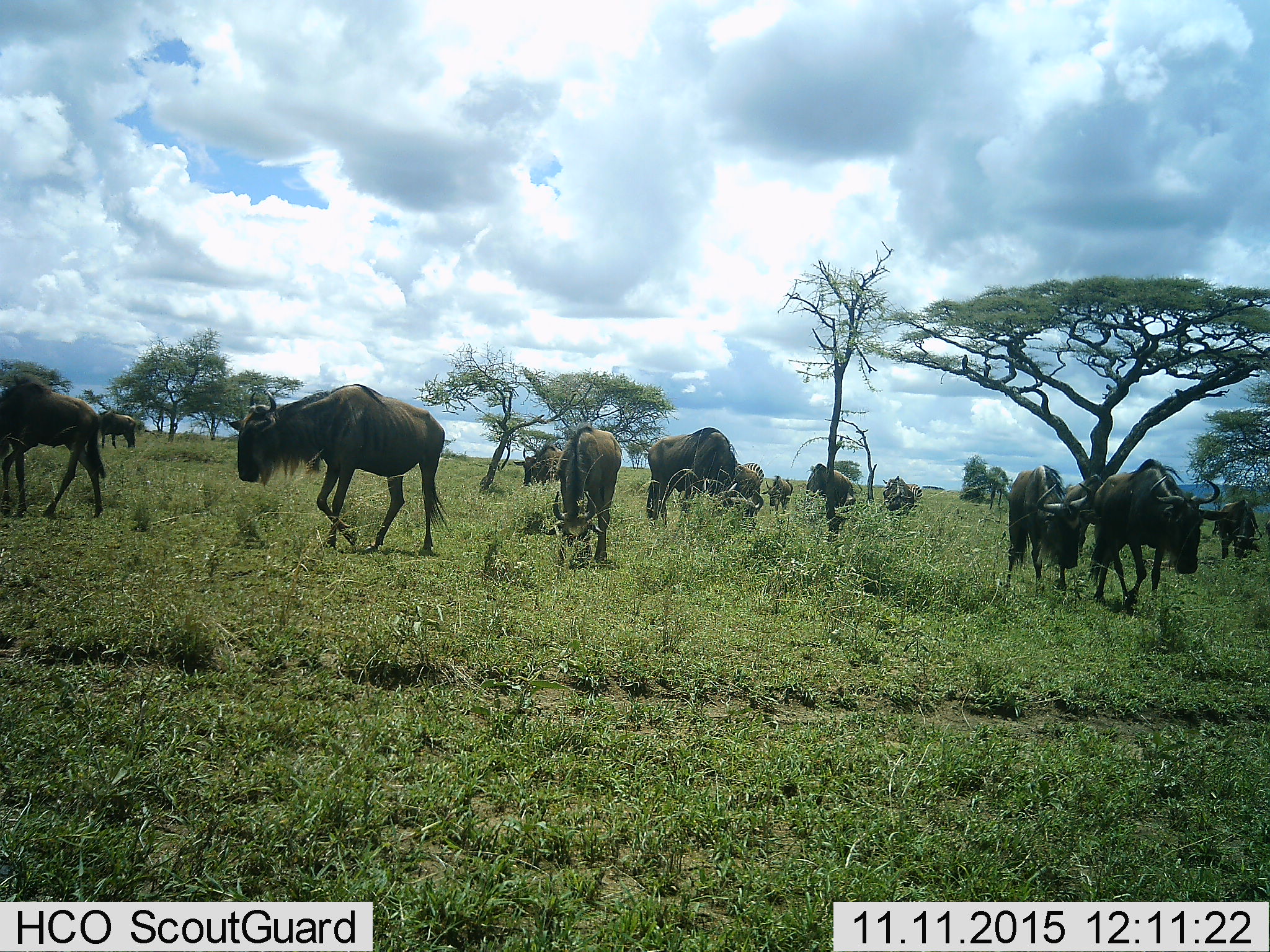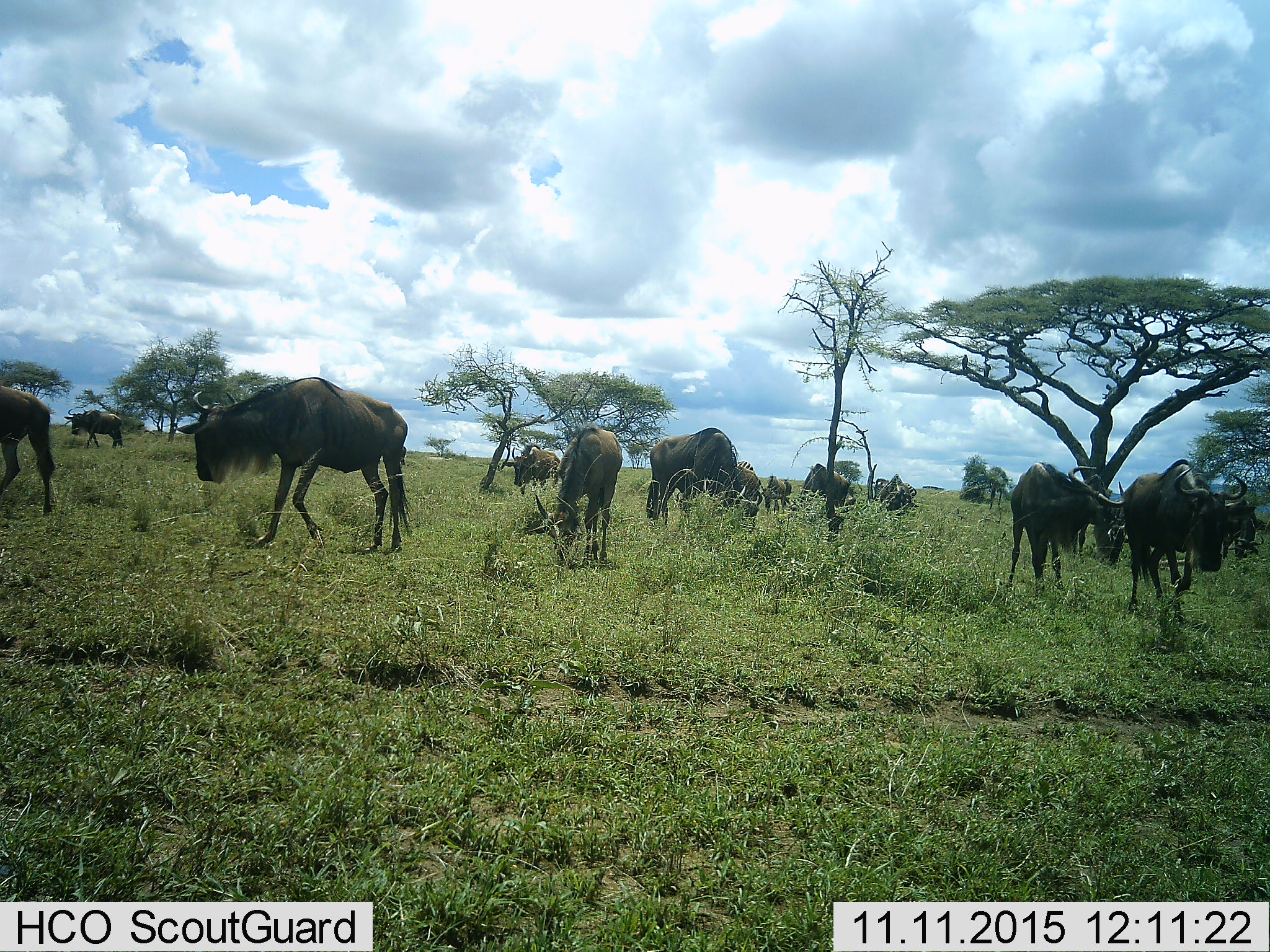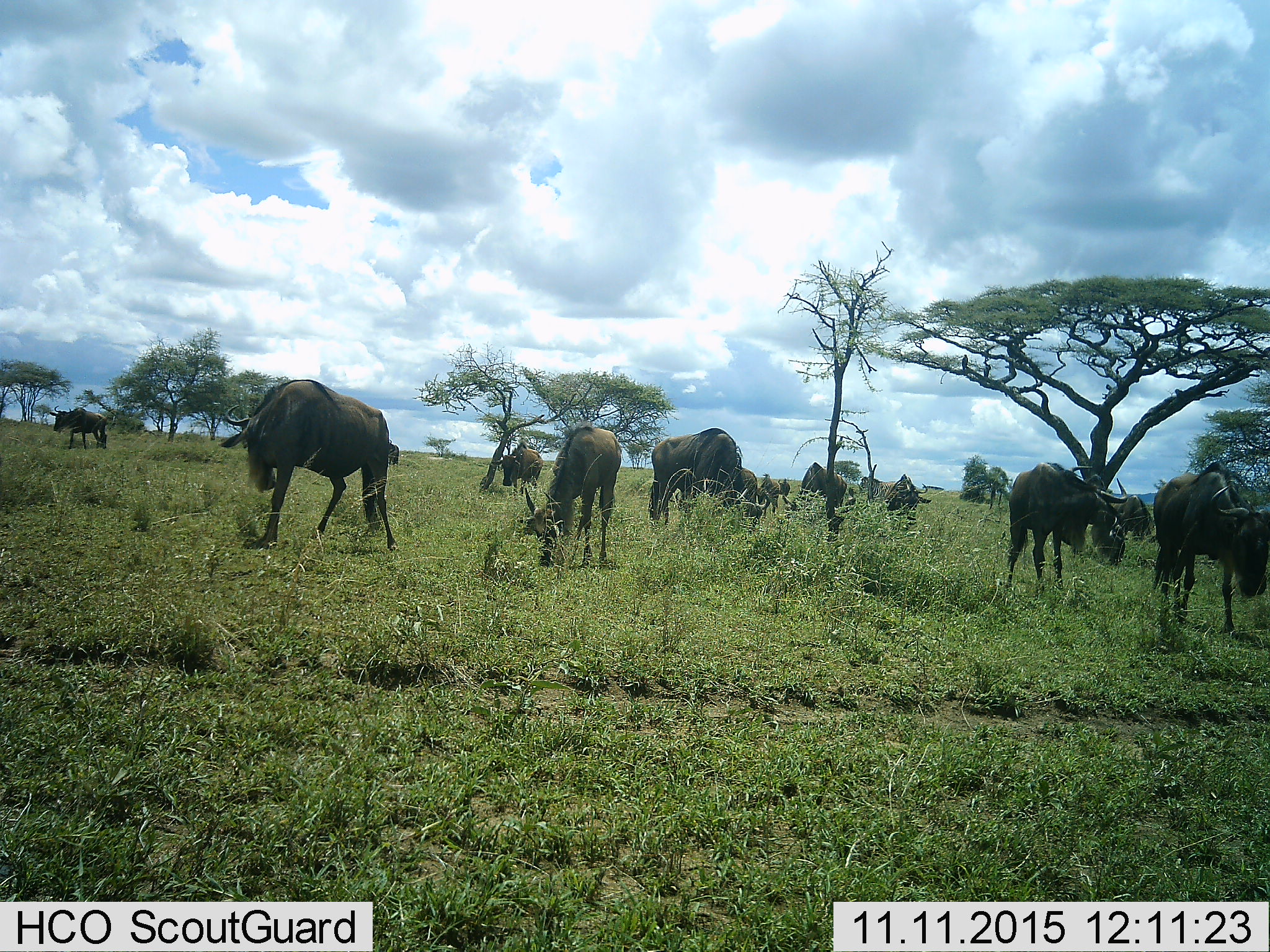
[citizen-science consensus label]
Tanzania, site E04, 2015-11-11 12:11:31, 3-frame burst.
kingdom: Animalia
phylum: Chordata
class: Mammalia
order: Artiodactyla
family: Bovidae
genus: Connochaetes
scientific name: Connochaetes taurinus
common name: blue wildebeest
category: wildebeest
Wildebeest (blue wildebeest) (Connochaetes taurinus), count 11-50. Behavior (volunteer vote fractions): standing 47%, resting 6%, moving 82%, interacting 0%. Young present (vote fraction): 12%. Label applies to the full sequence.